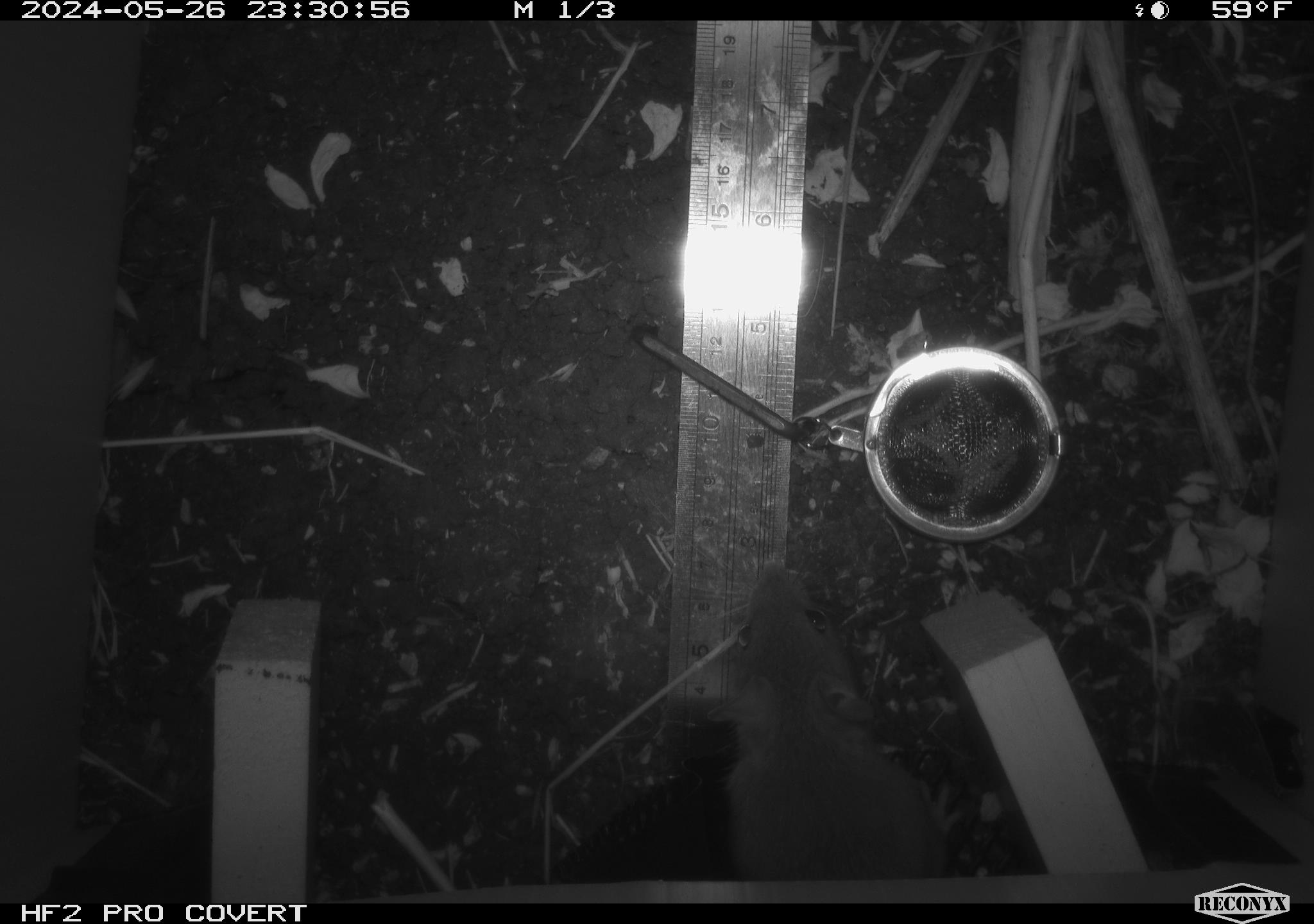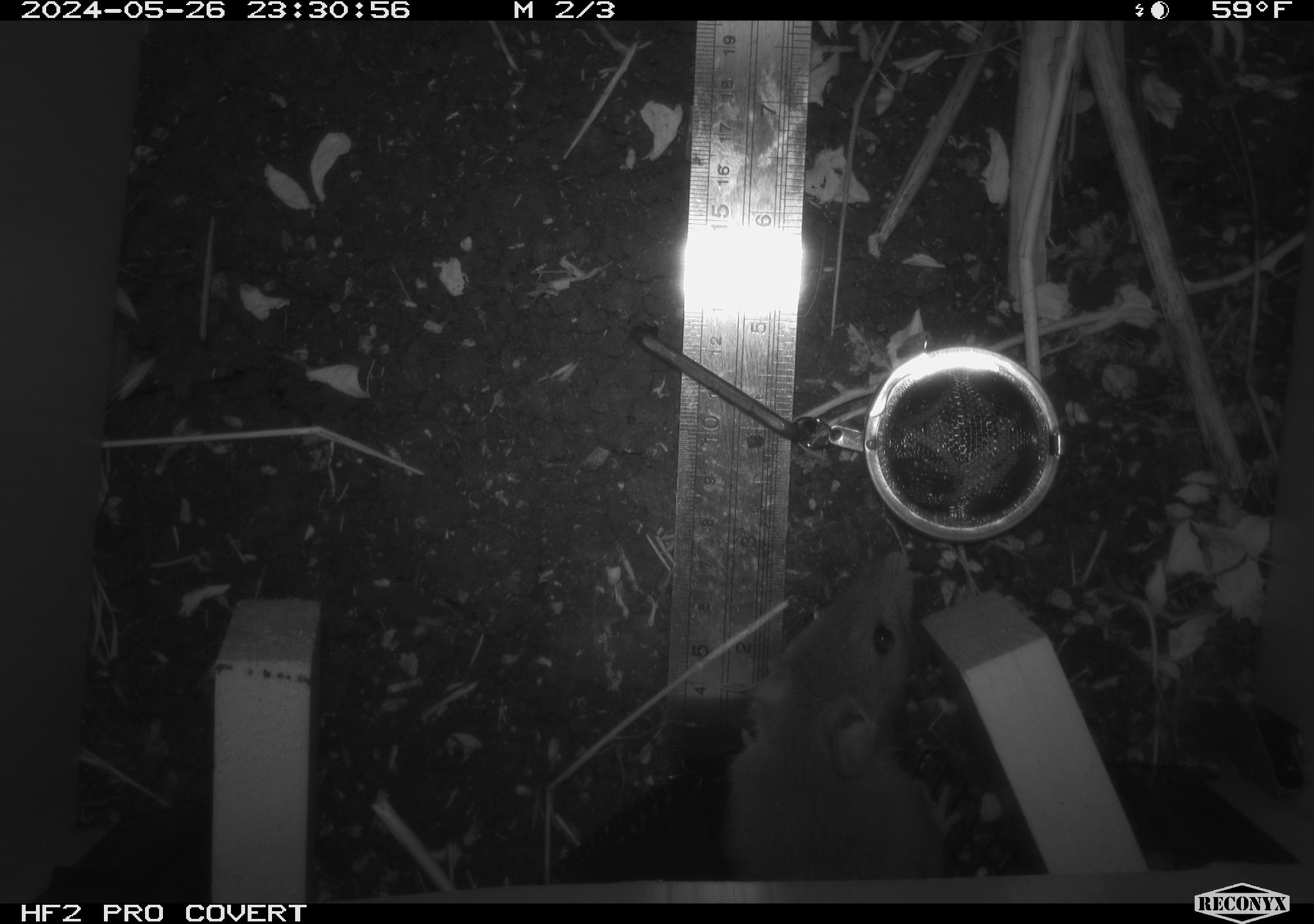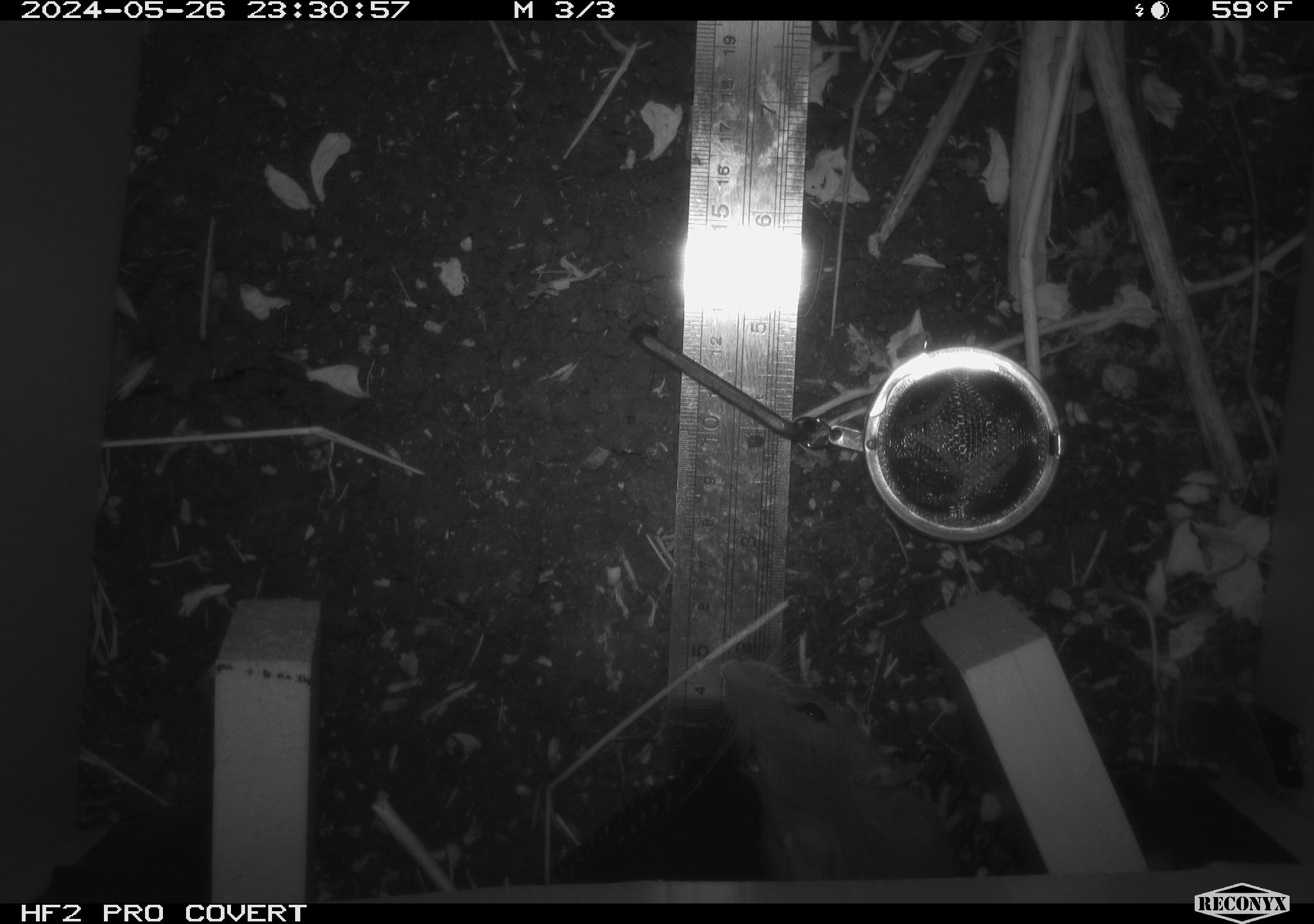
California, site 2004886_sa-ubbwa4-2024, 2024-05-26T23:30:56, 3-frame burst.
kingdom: Animalia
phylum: Chordata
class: Mammalia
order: Rodentia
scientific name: Rodentia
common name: woodrat or rat or mouse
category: woodrat or rat or mouse species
Woodrat or rat or mouse species (woodrat or rat or mouse) (Rodentia).